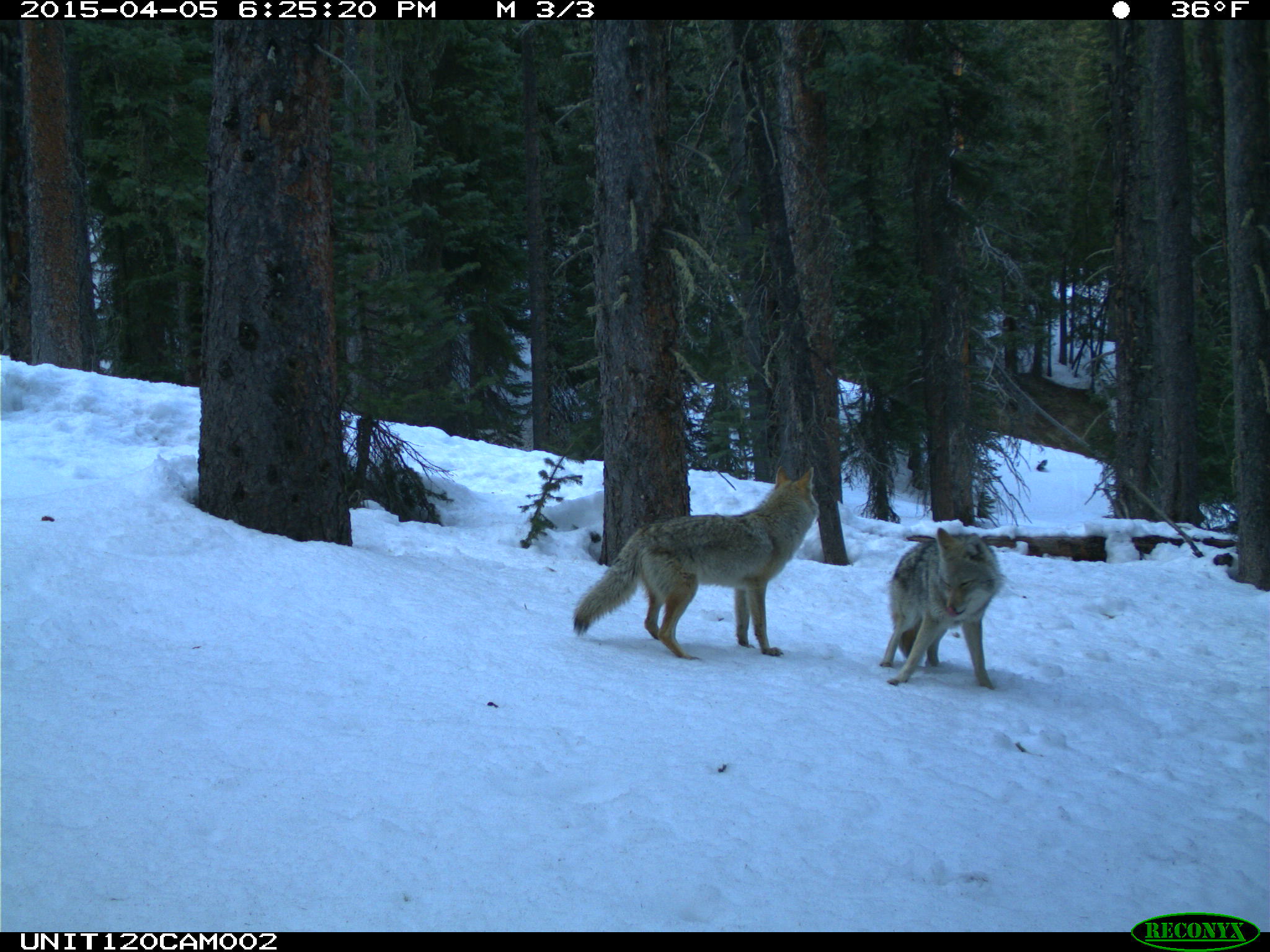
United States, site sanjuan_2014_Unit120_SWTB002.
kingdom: Animalia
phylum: Chordata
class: Mammalia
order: Carnivora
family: Canidae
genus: Canis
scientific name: Canis latrans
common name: coyote